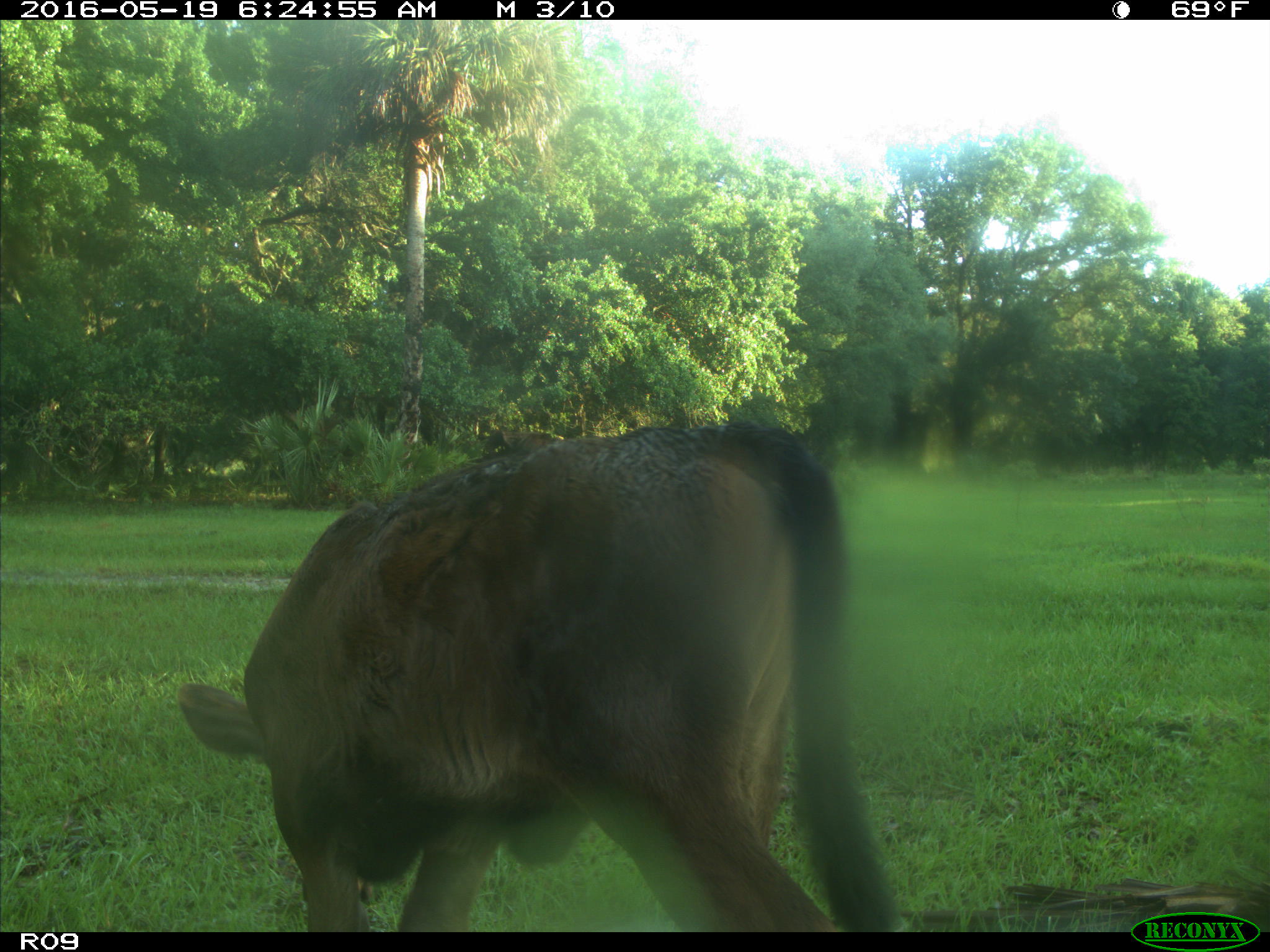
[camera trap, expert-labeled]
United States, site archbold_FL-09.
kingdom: Animalia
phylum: Chordata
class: Mammalia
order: Artiodactyla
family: Bovidae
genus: Bos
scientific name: Bos taurus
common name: domestic cow